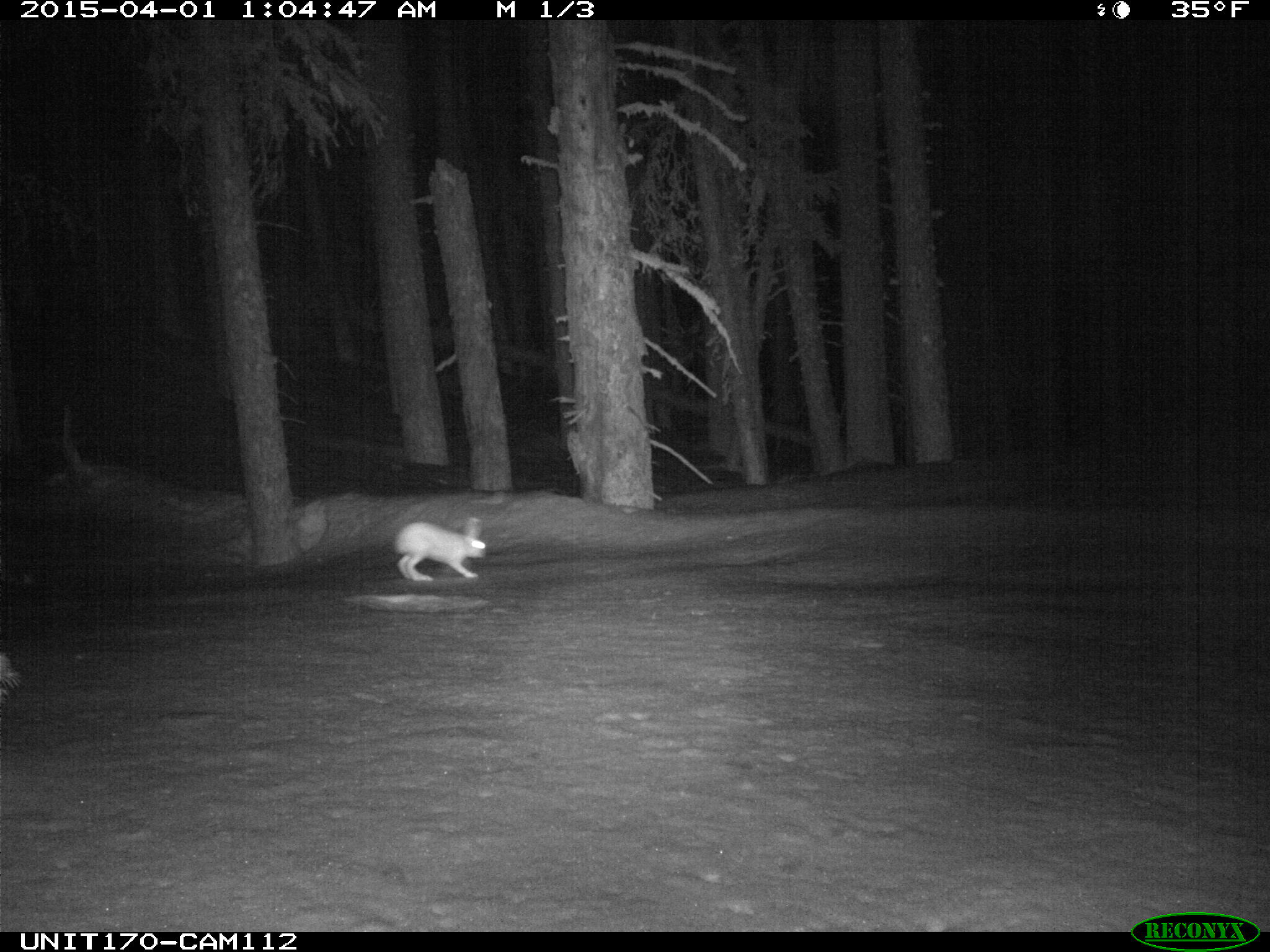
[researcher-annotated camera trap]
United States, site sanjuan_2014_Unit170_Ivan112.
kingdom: Animalia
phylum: Chordata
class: Mammalia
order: Lagomorpha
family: Leporidae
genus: Lepus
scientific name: Lepus americanus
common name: snowshoe hare